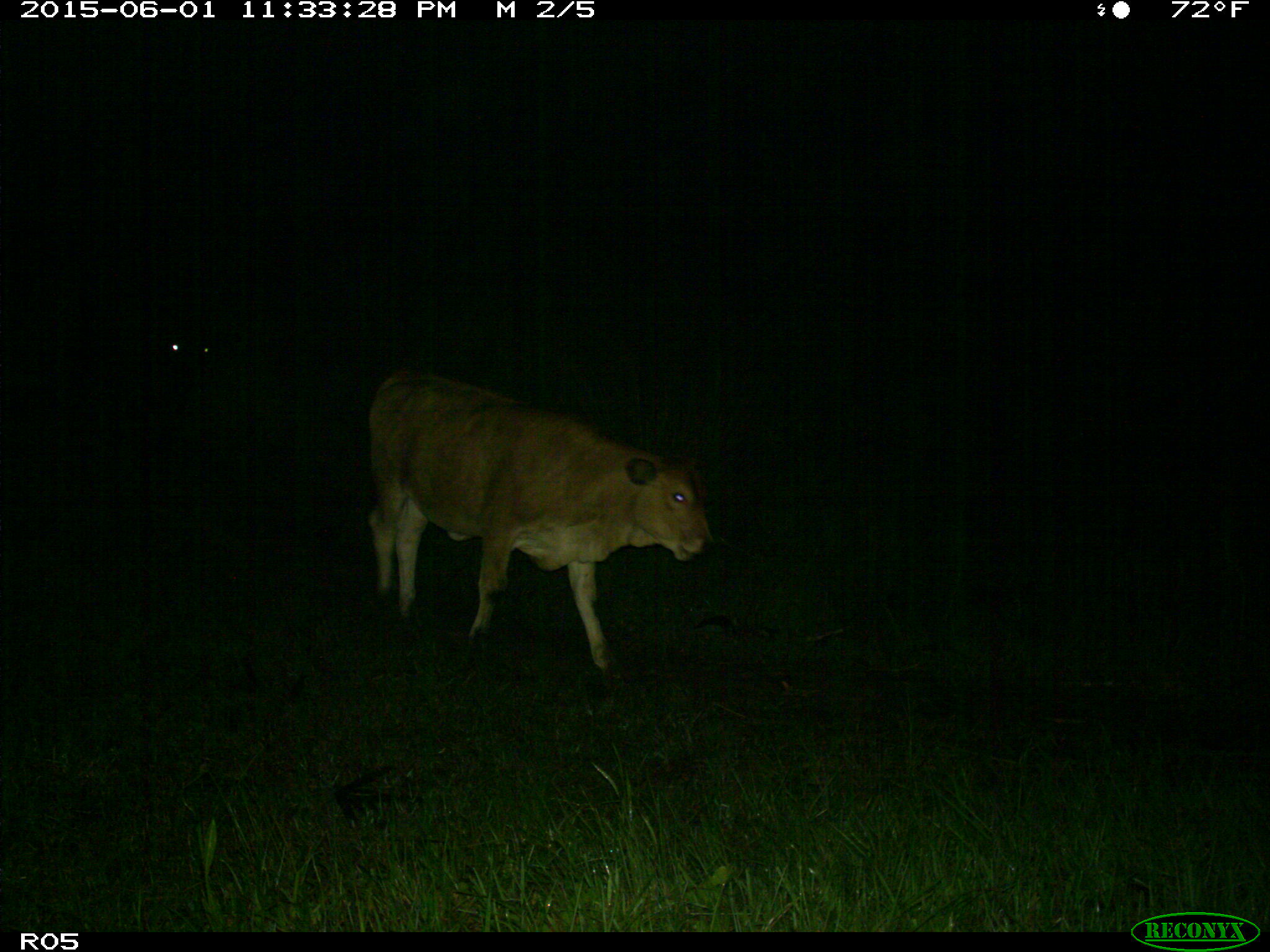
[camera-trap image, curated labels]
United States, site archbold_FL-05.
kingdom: Animalia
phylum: Chordata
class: Mammalia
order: Artiodactyla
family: Bovidae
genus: Bos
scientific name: Bos taurus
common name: domestic cow